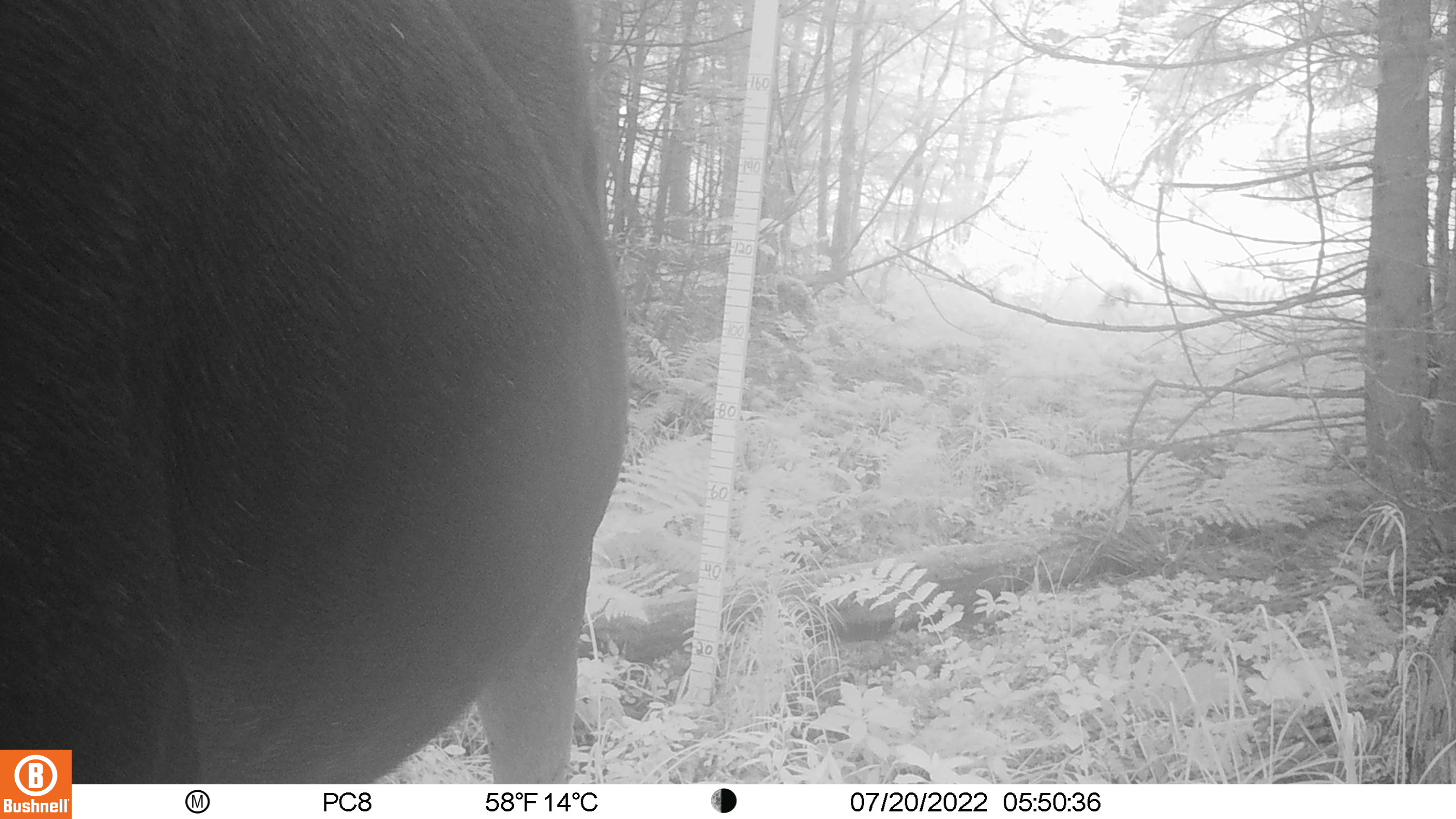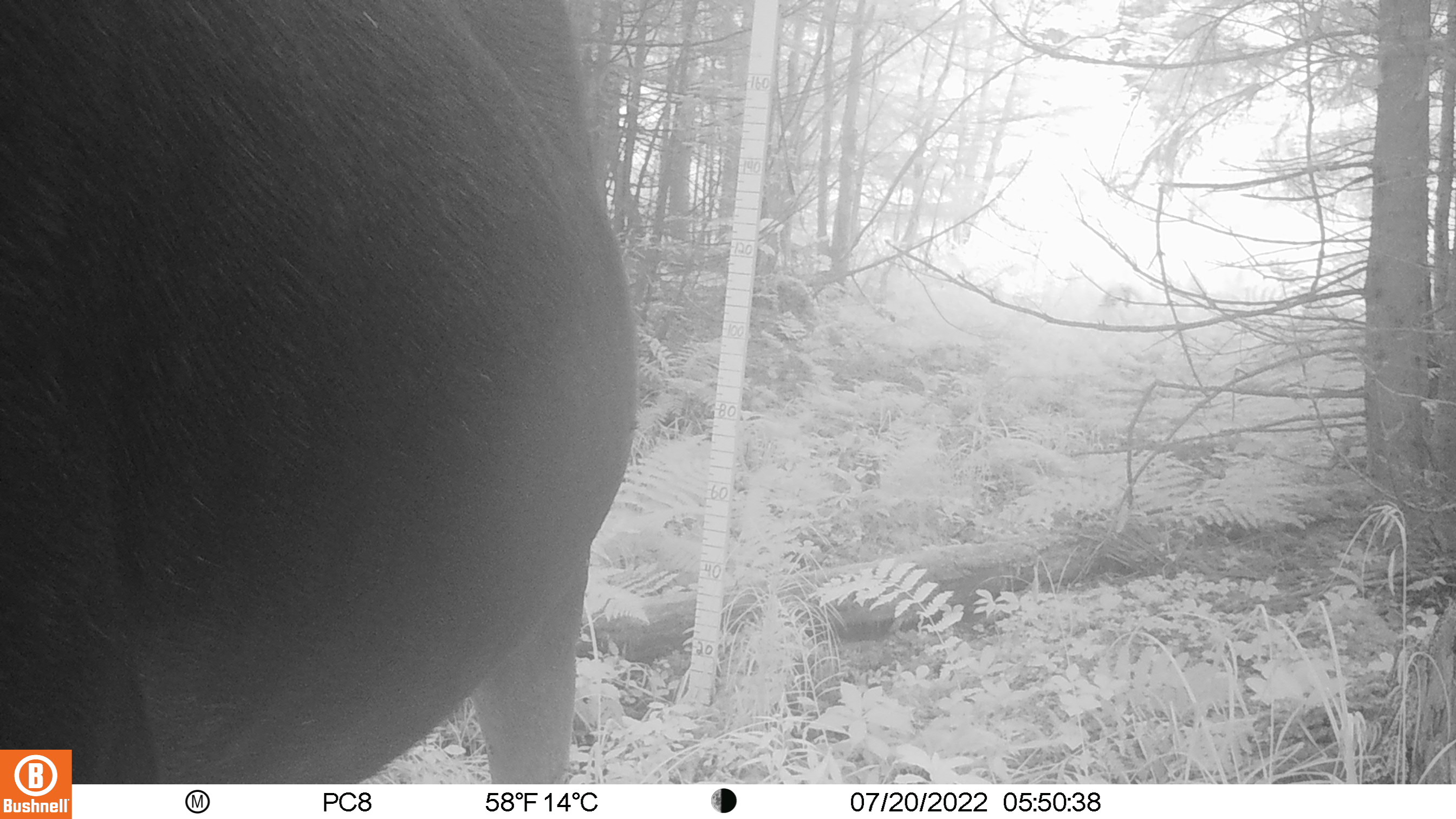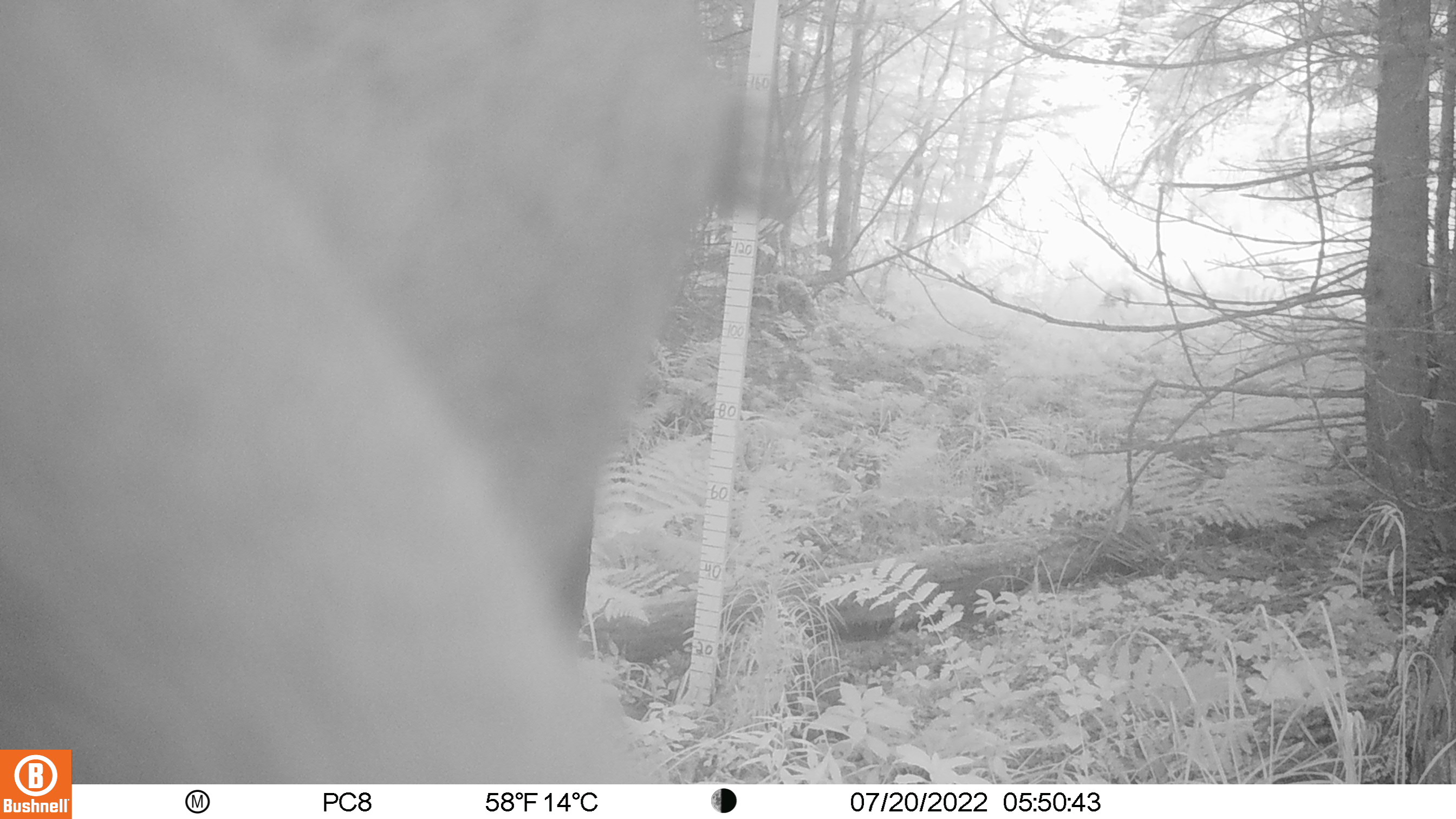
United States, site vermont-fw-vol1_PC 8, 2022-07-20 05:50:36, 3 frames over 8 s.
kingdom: Animalia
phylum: Chordata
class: Mammalia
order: Artiodactyla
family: Cervidae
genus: Alces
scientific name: Alces alces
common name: moose